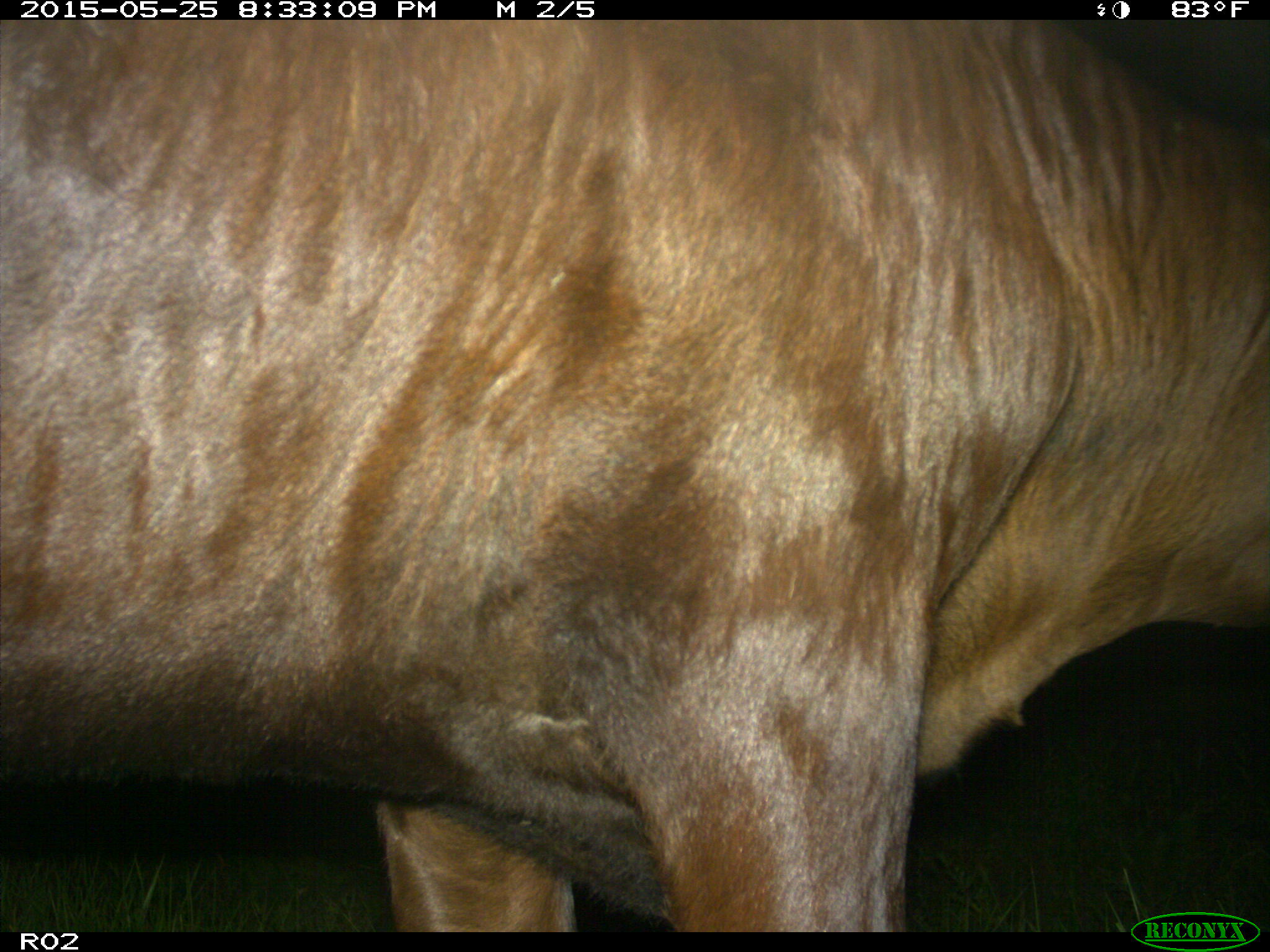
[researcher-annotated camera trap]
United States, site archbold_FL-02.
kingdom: Animalia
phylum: Chordata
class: Mammalia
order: Artiodactyla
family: Bovidae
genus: Bos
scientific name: Bos taurus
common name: domestic cow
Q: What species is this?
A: Bos taurus (domestic cow).